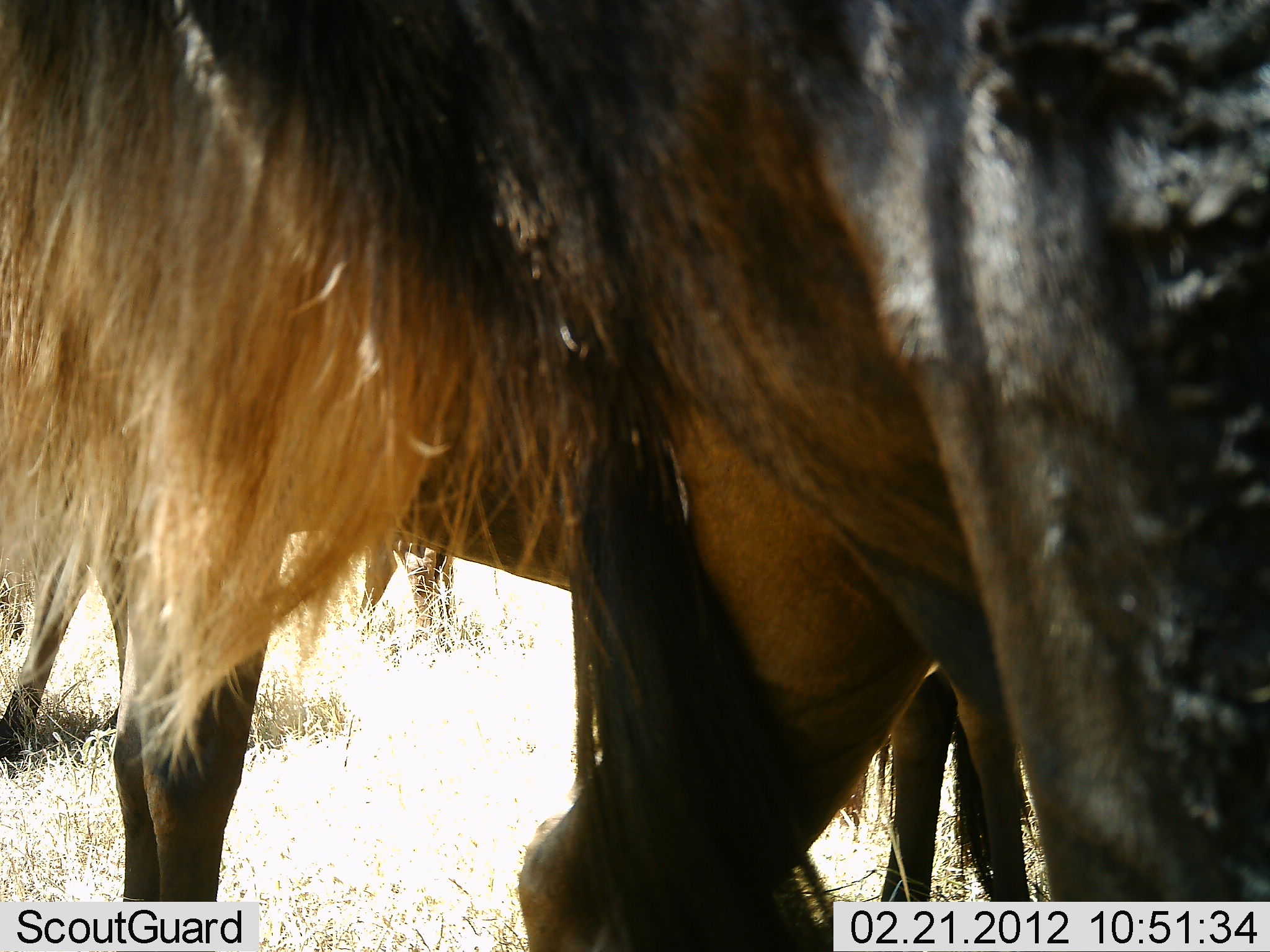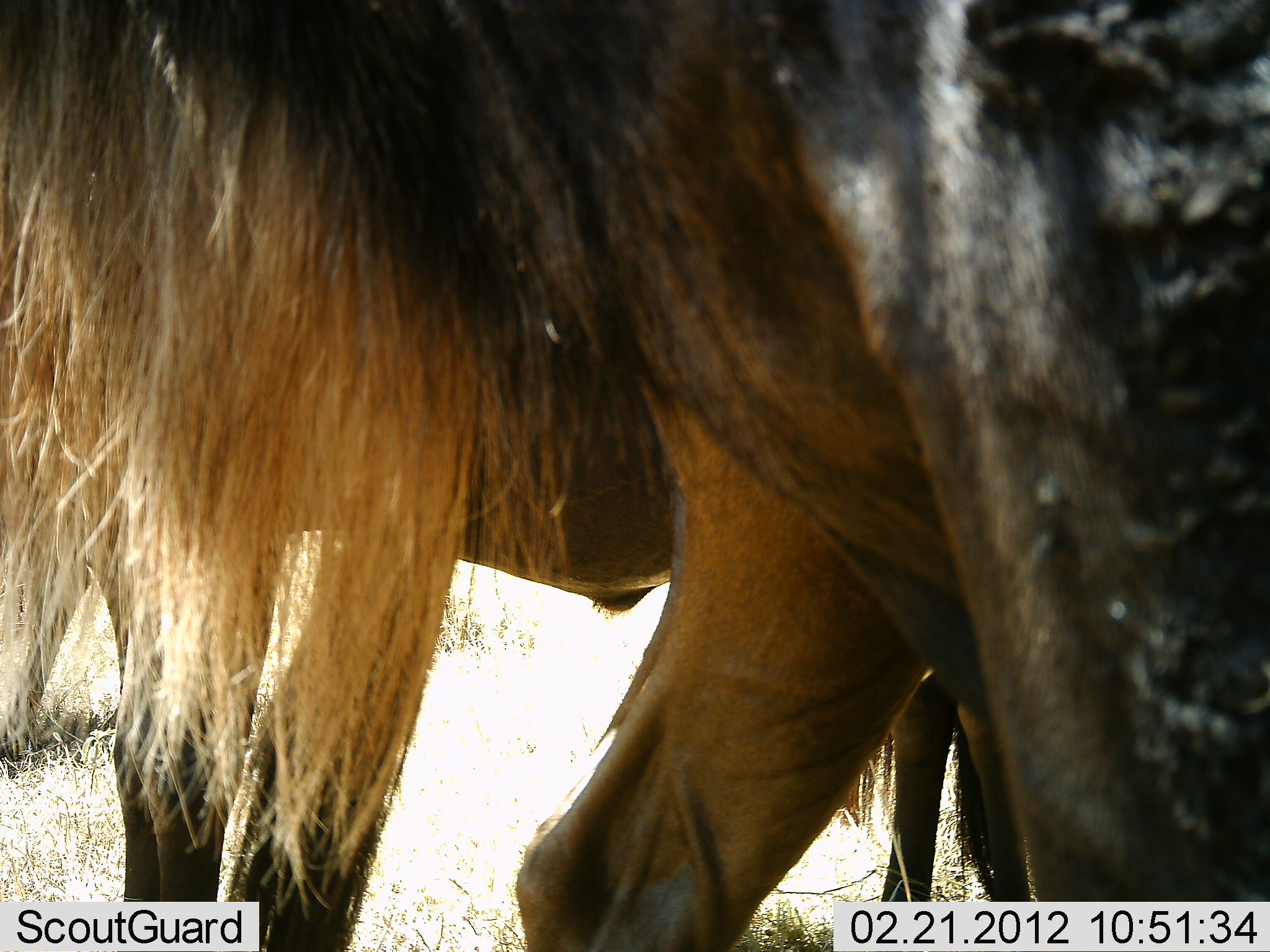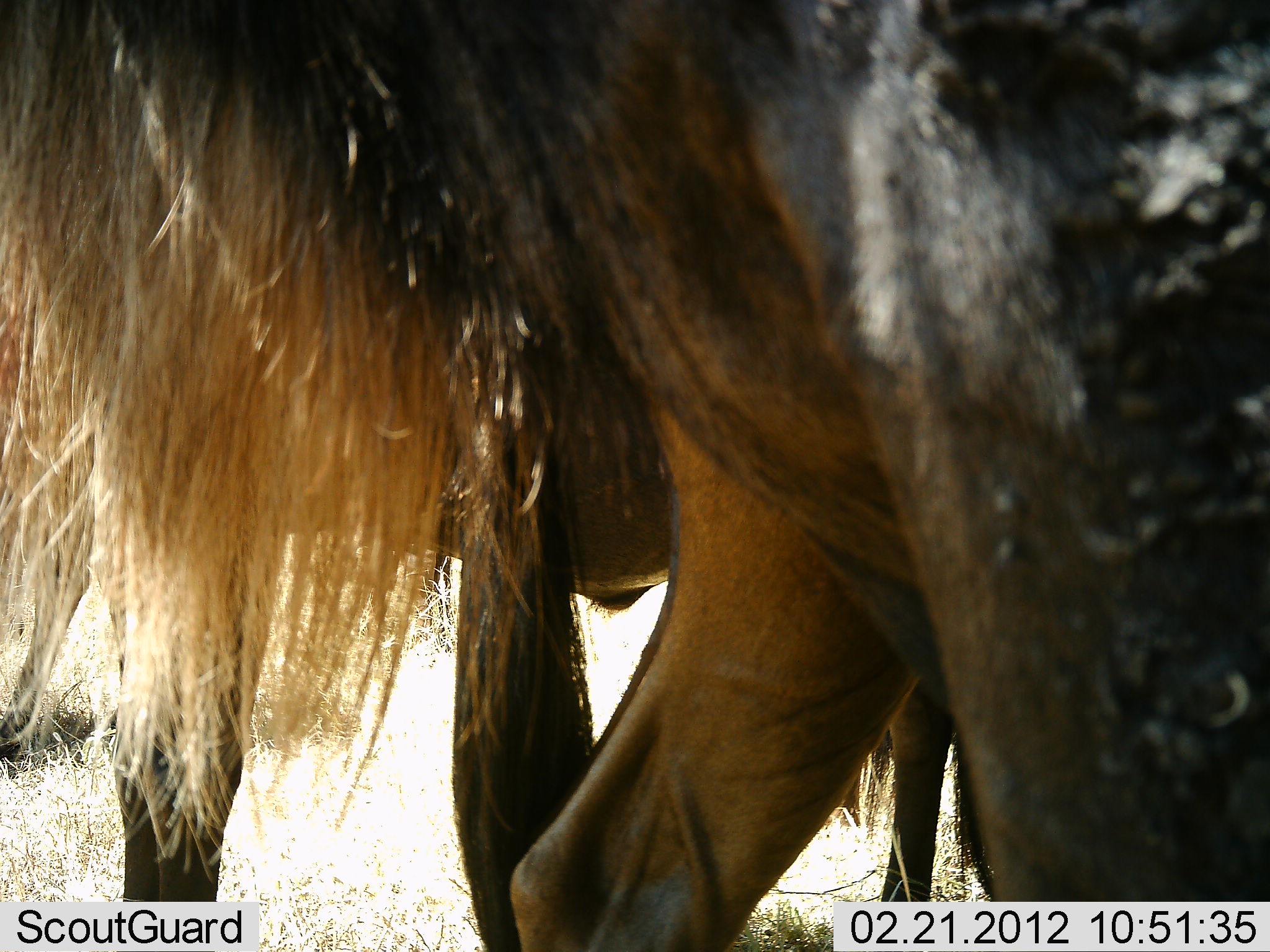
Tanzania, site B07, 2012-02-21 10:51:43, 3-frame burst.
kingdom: Animalia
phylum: Chordata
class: Mammalia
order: Artiodactyla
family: Bovidae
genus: Connochaetes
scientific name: Connochaetes taurinus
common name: blue wildebeest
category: wildebeest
Wildebeest (blue wildebeest) (Connochaetes taurinus), count 2. Behavior (volunteer vote fractions): standing 100%, resting 0%, moving 0%, interacting 0%. Young present (vote fraction): 0%. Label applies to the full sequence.